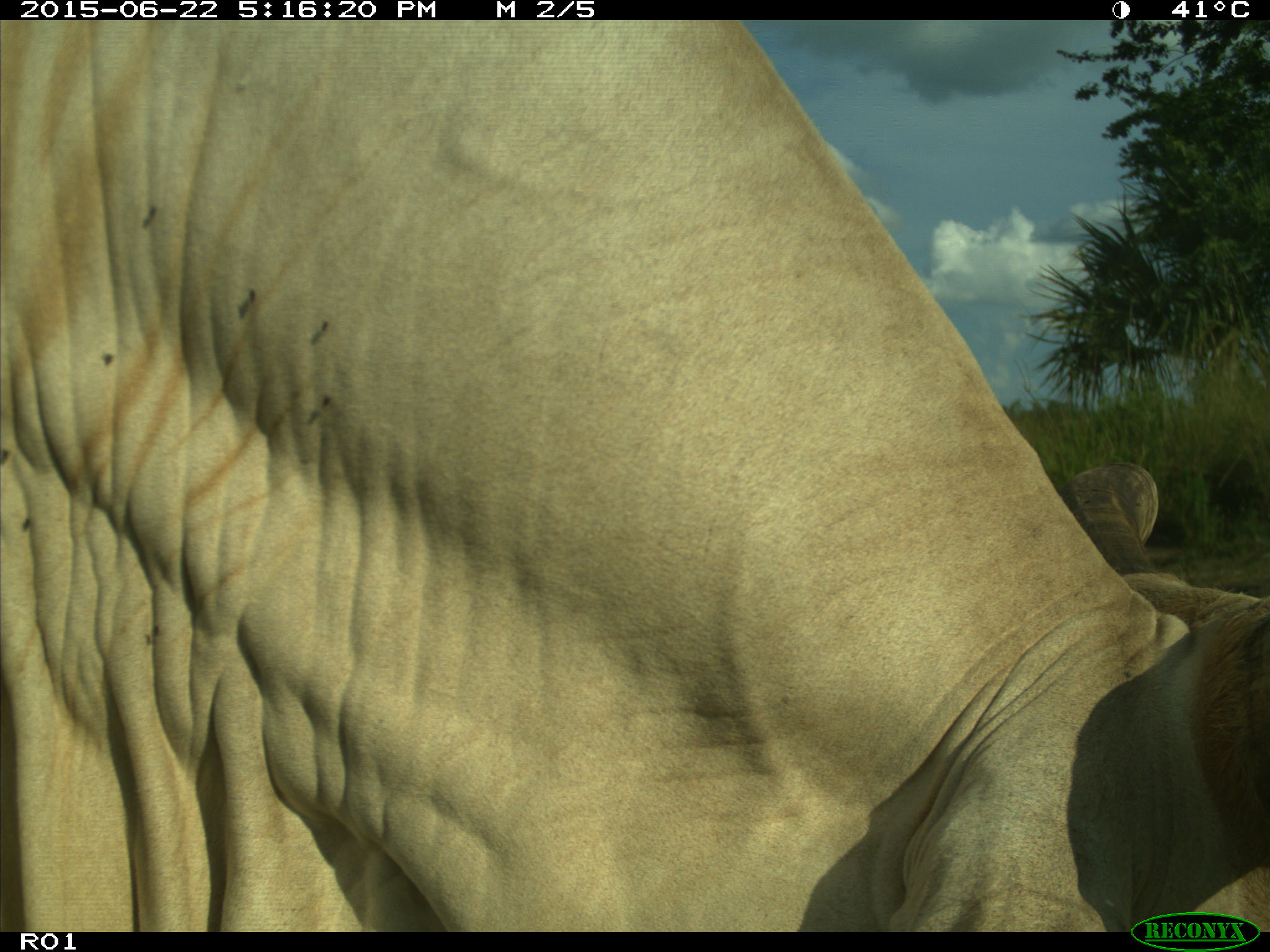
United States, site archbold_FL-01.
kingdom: Animalia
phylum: Chordata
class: Mammalia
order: Artiodactyla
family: Bovidae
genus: Bos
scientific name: Bos taurus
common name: domestic cow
Bos taurus (domestic cow).